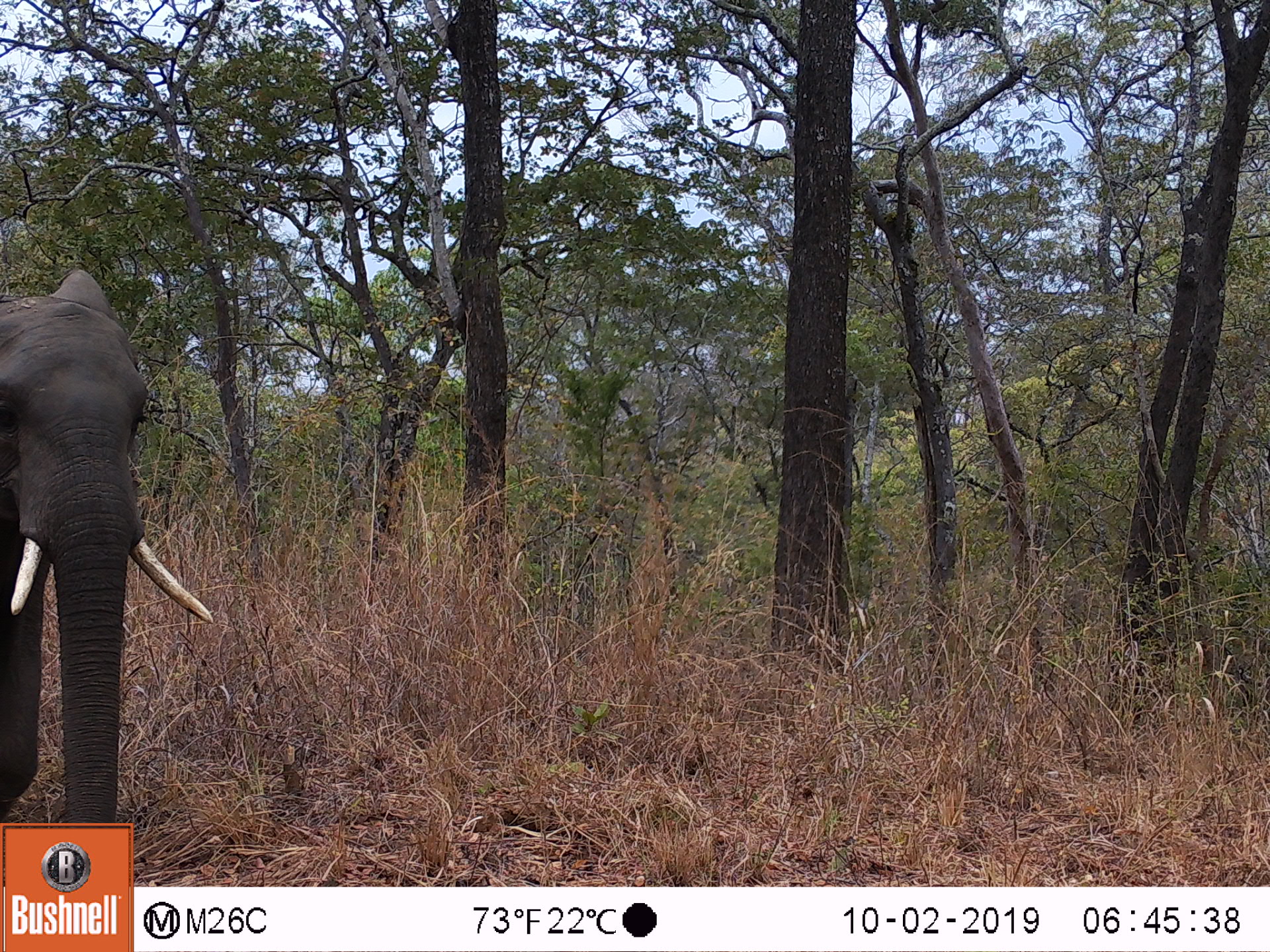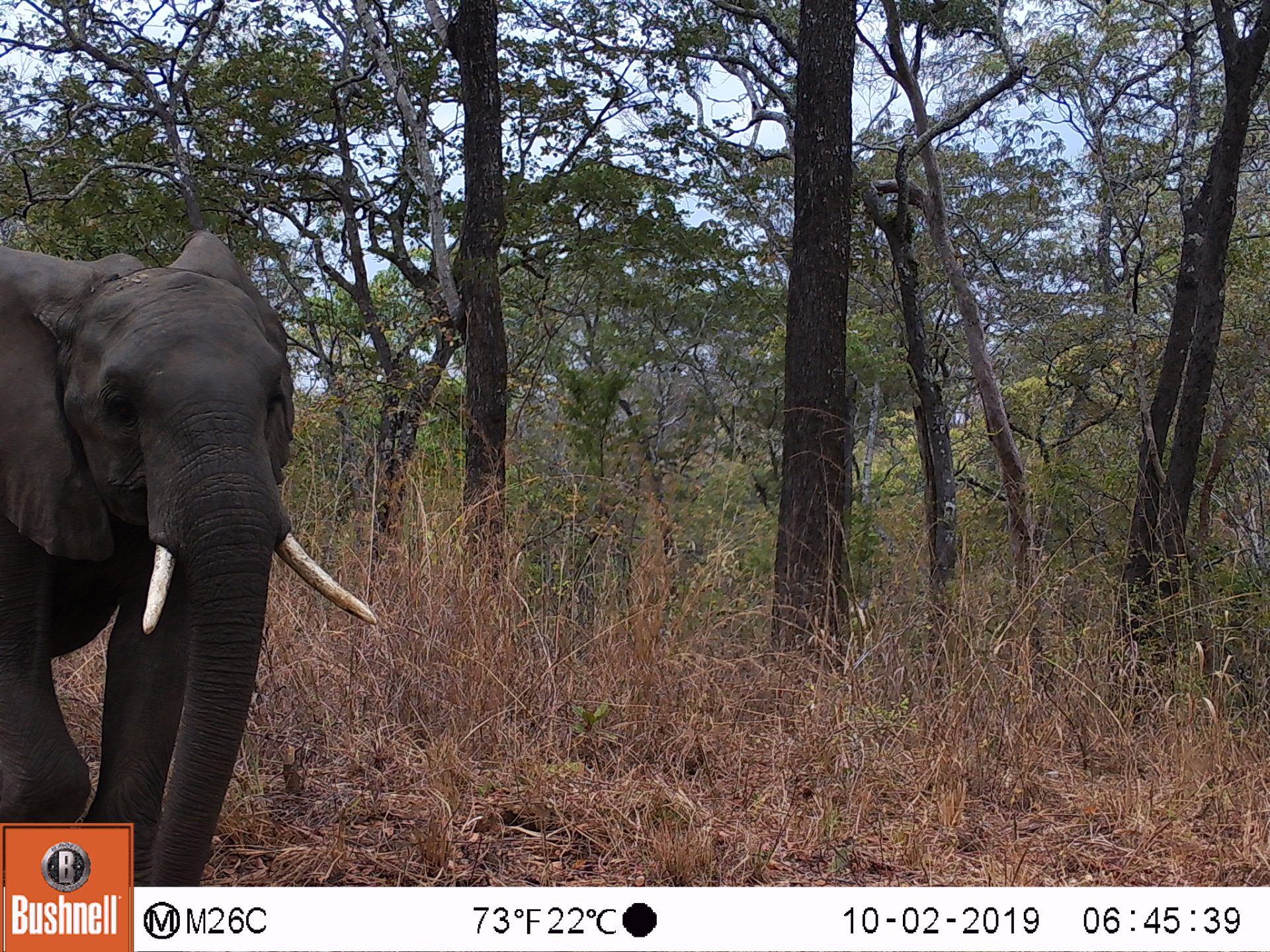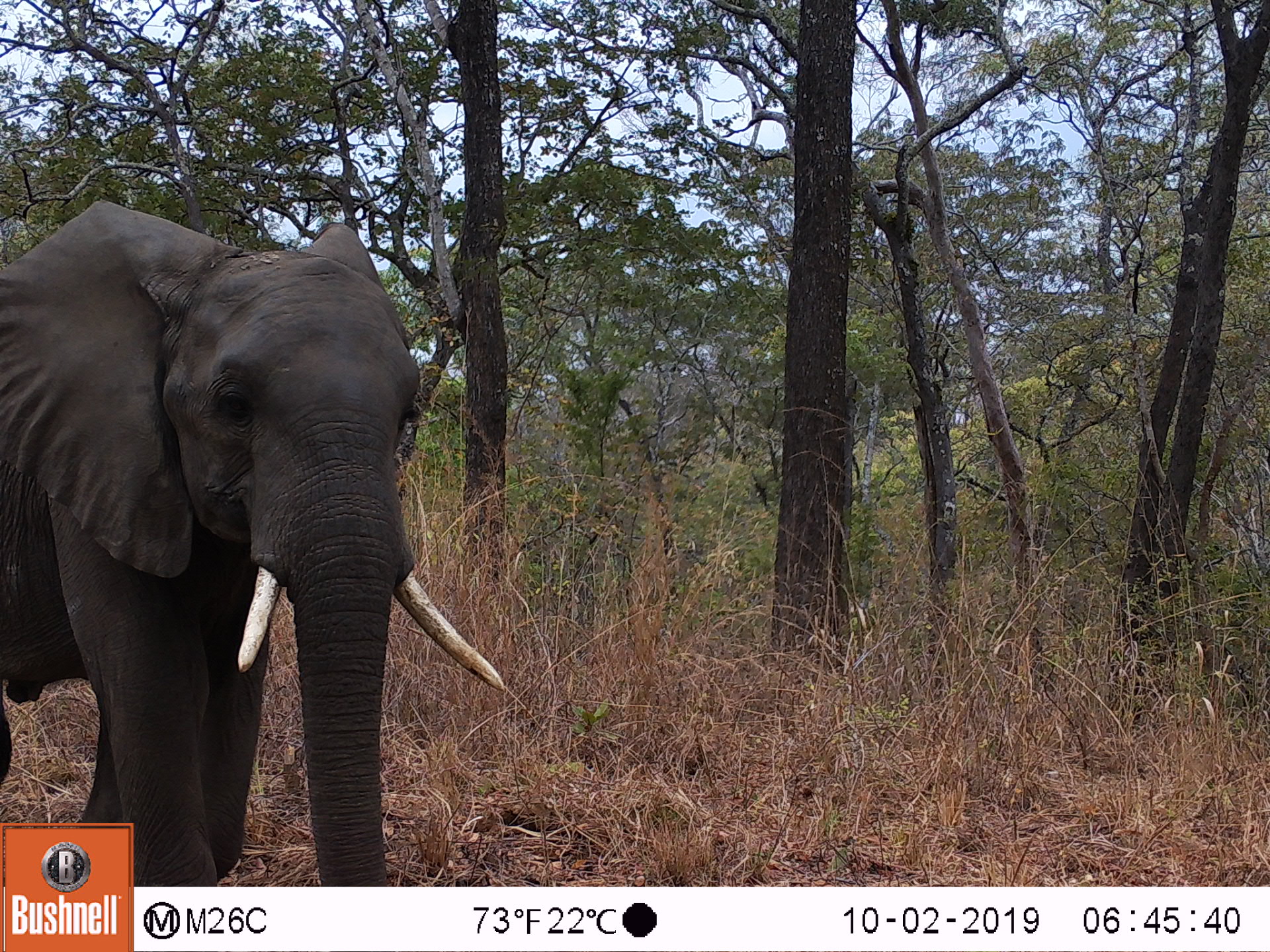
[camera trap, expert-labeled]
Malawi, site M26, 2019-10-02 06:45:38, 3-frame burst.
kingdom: Animalia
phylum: Chordata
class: Mammalia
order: Proboscidea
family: Elephantidae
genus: Loxodonta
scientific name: Loxodonta africana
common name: african savanna elephant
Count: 1.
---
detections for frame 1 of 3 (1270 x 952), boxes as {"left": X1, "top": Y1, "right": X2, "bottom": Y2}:
african savanna elephant: {"left": 2, "top": 264, "right": 207, "bottom": 814}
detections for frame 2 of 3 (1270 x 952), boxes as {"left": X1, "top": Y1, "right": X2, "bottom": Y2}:
african savanna elephant: {"left": 0, "top": 225, "right": 373, "bottom": 818}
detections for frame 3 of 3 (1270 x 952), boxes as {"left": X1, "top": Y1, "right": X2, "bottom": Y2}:
african savanna elephant: {"left": 2, "top": 190, "right": 506, "bottom": 813}